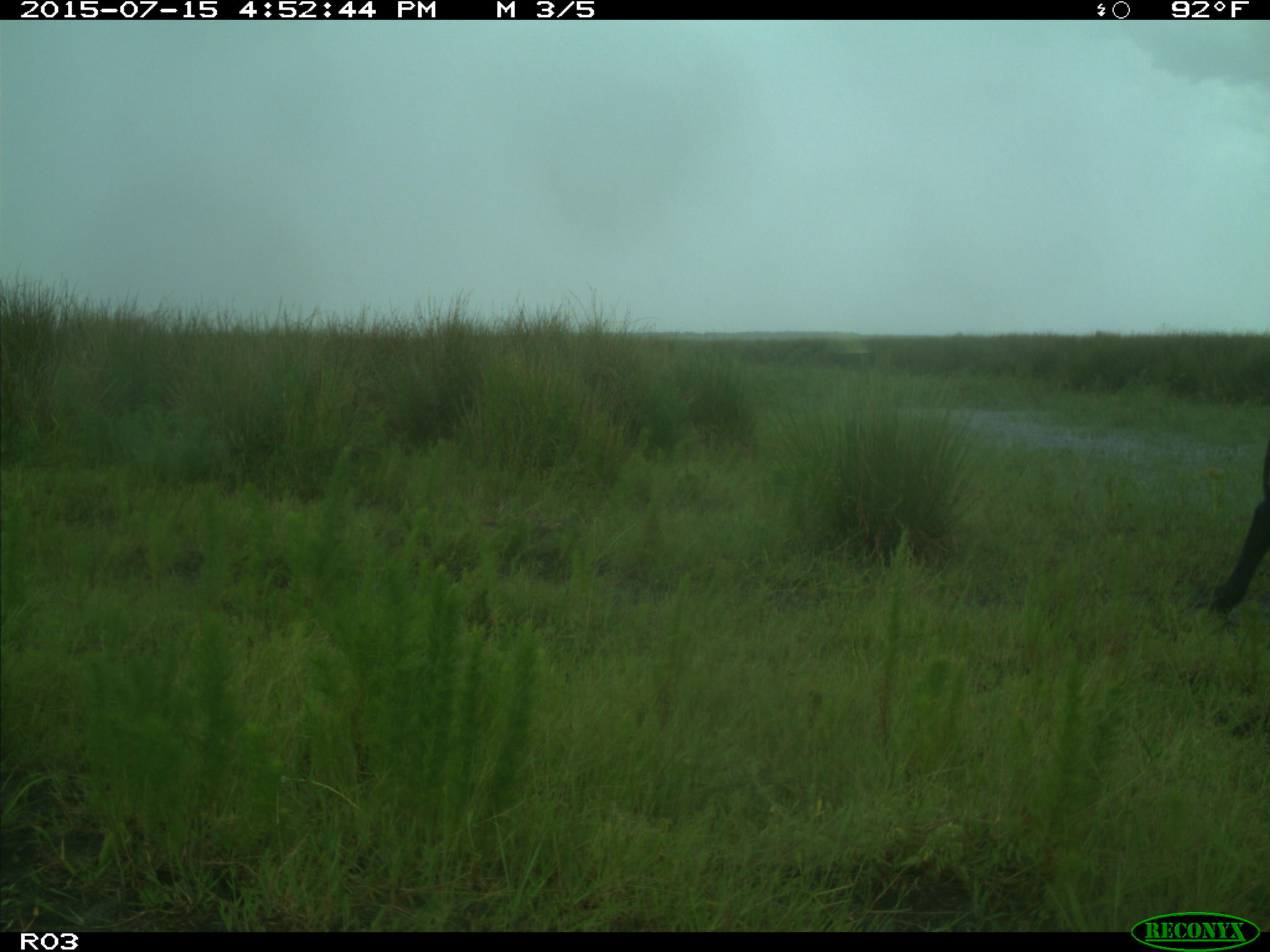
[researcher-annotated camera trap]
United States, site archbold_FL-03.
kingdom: Animalia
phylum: Chordata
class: Mammalia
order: Artiodactyla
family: Bovidae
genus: Bos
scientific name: Bos taurus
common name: domestic cow